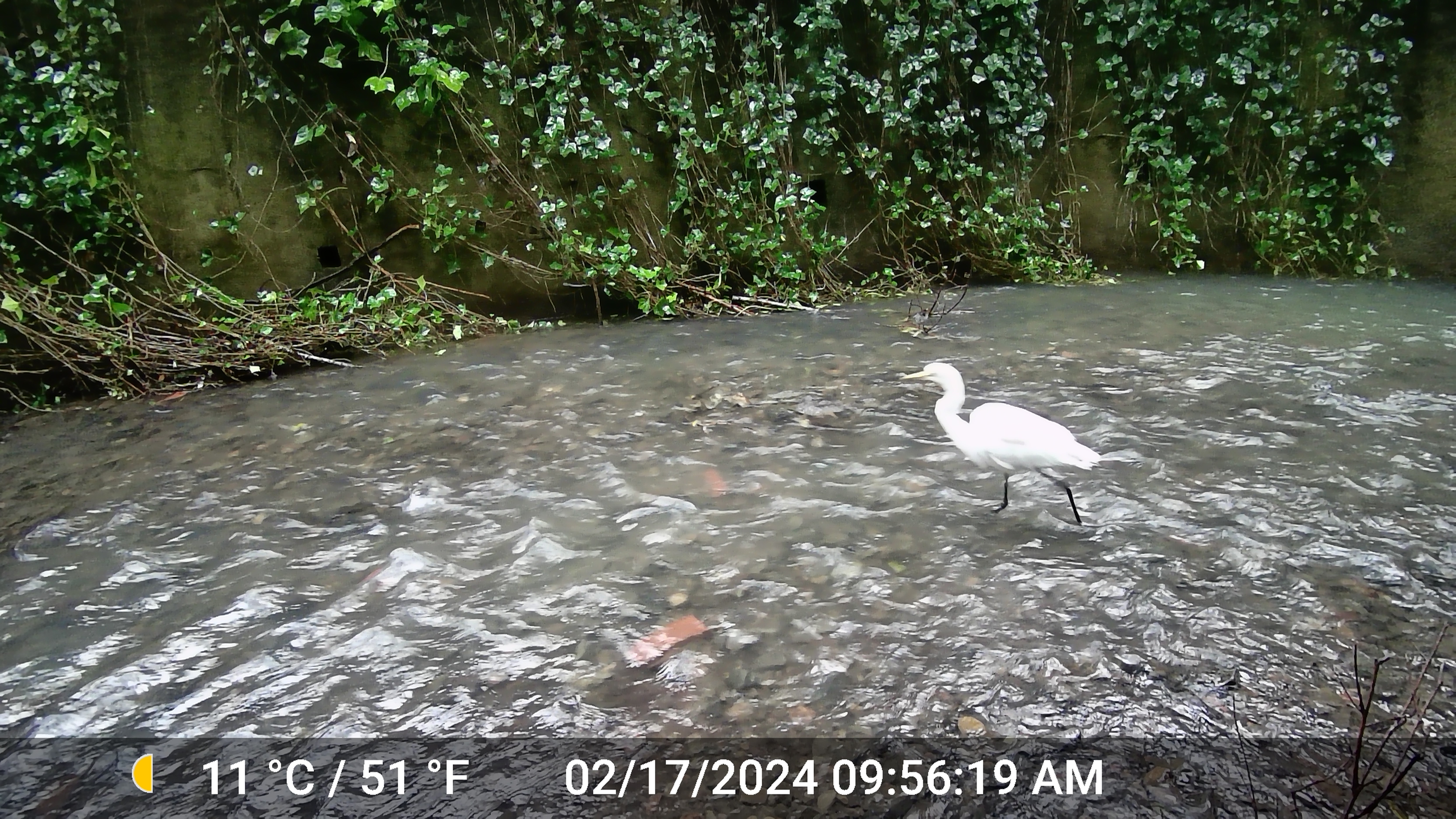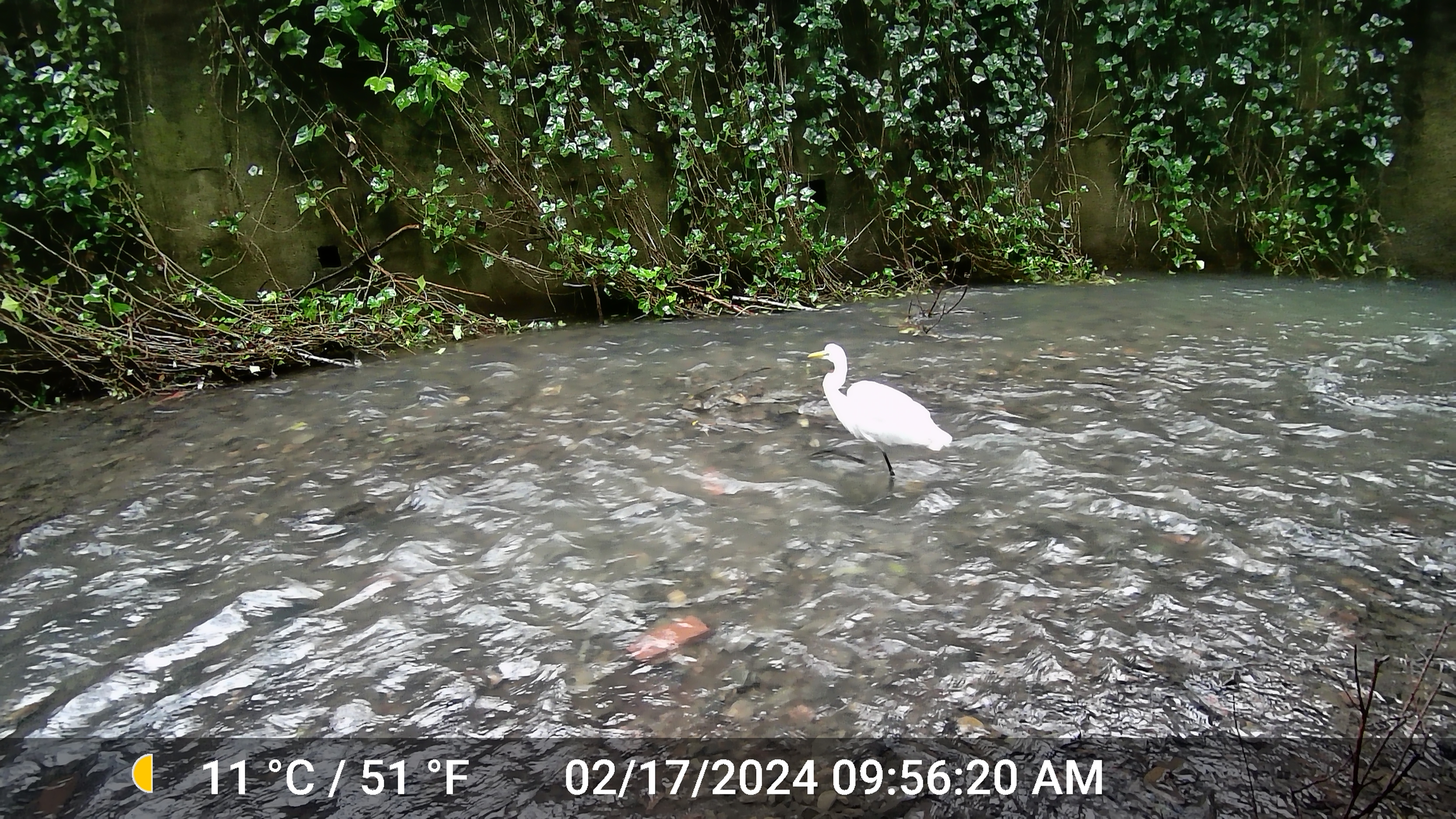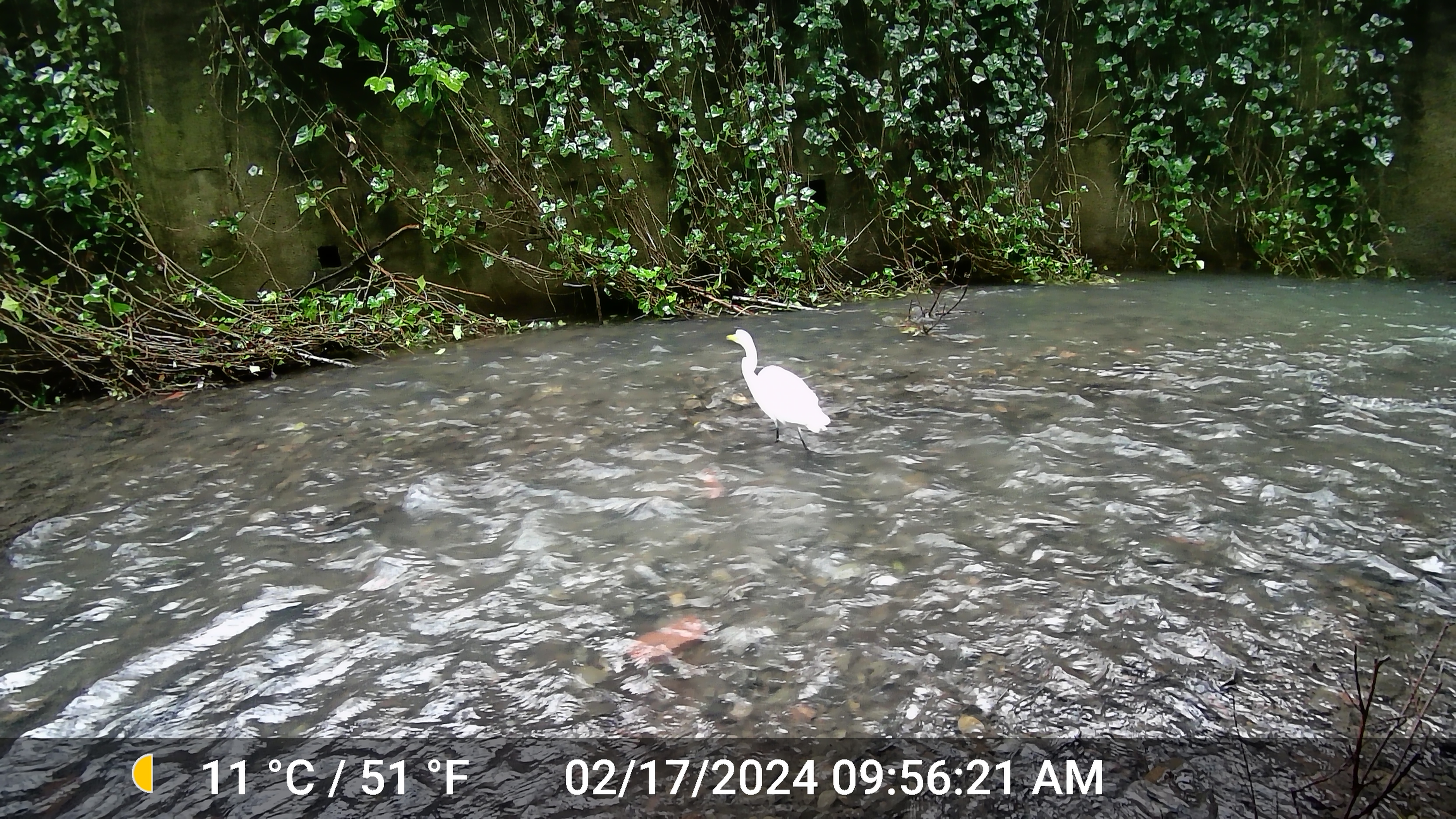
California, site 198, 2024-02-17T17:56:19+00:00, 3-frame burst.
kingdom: Animalia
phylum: Chordata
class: Aves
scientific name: Aves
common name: bird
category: unknown bird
Unknown bird (bird) (Aves).